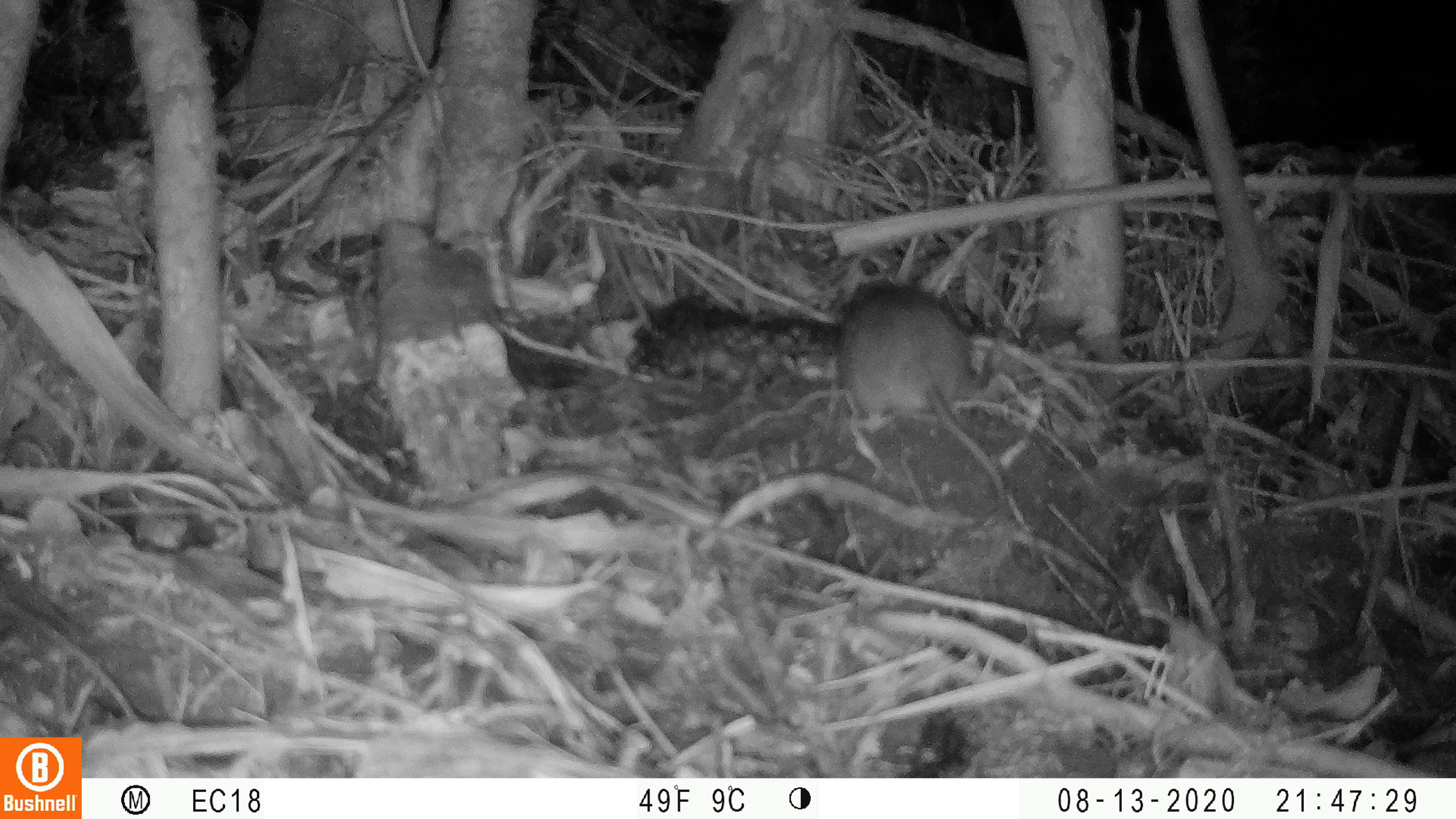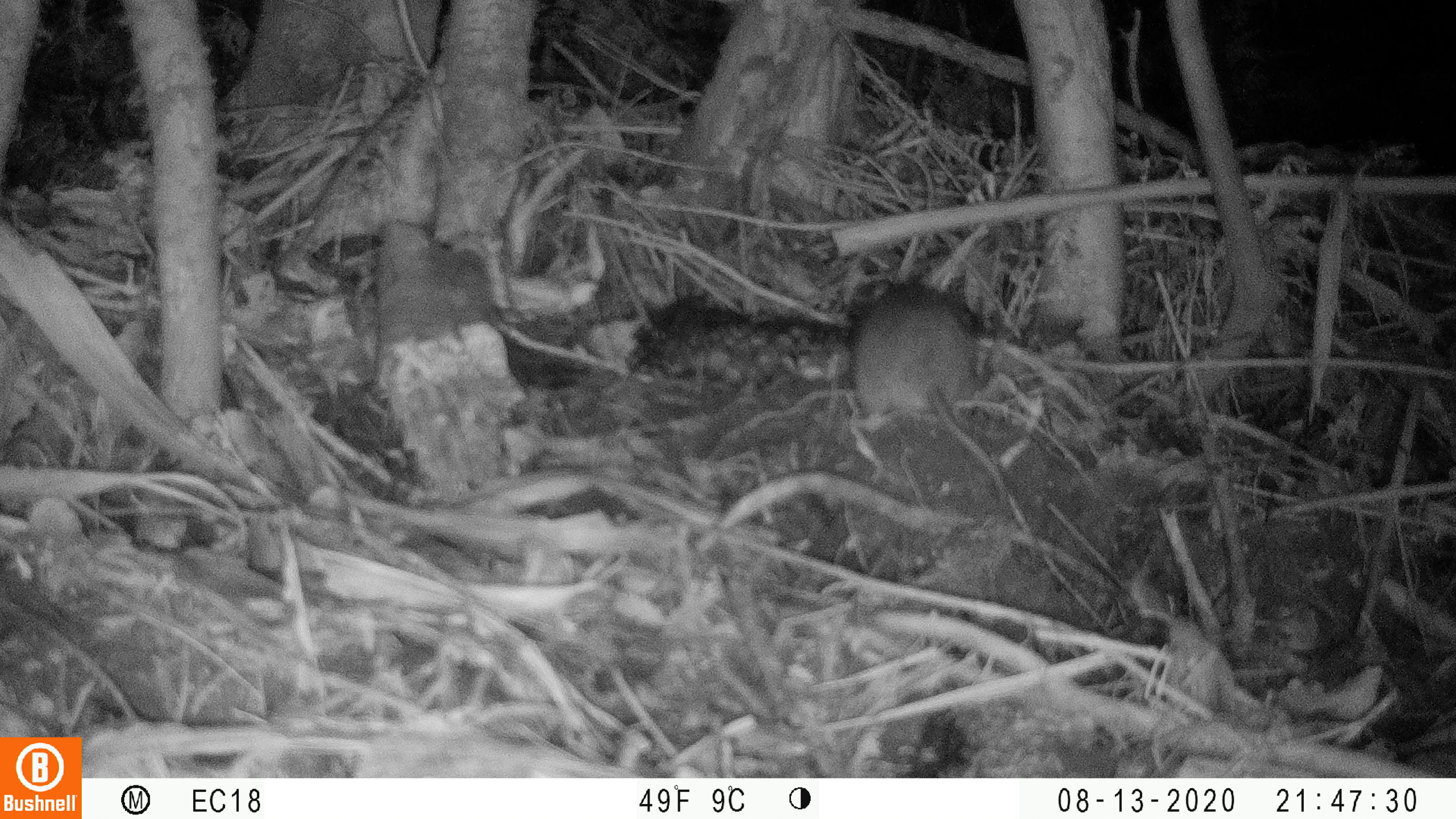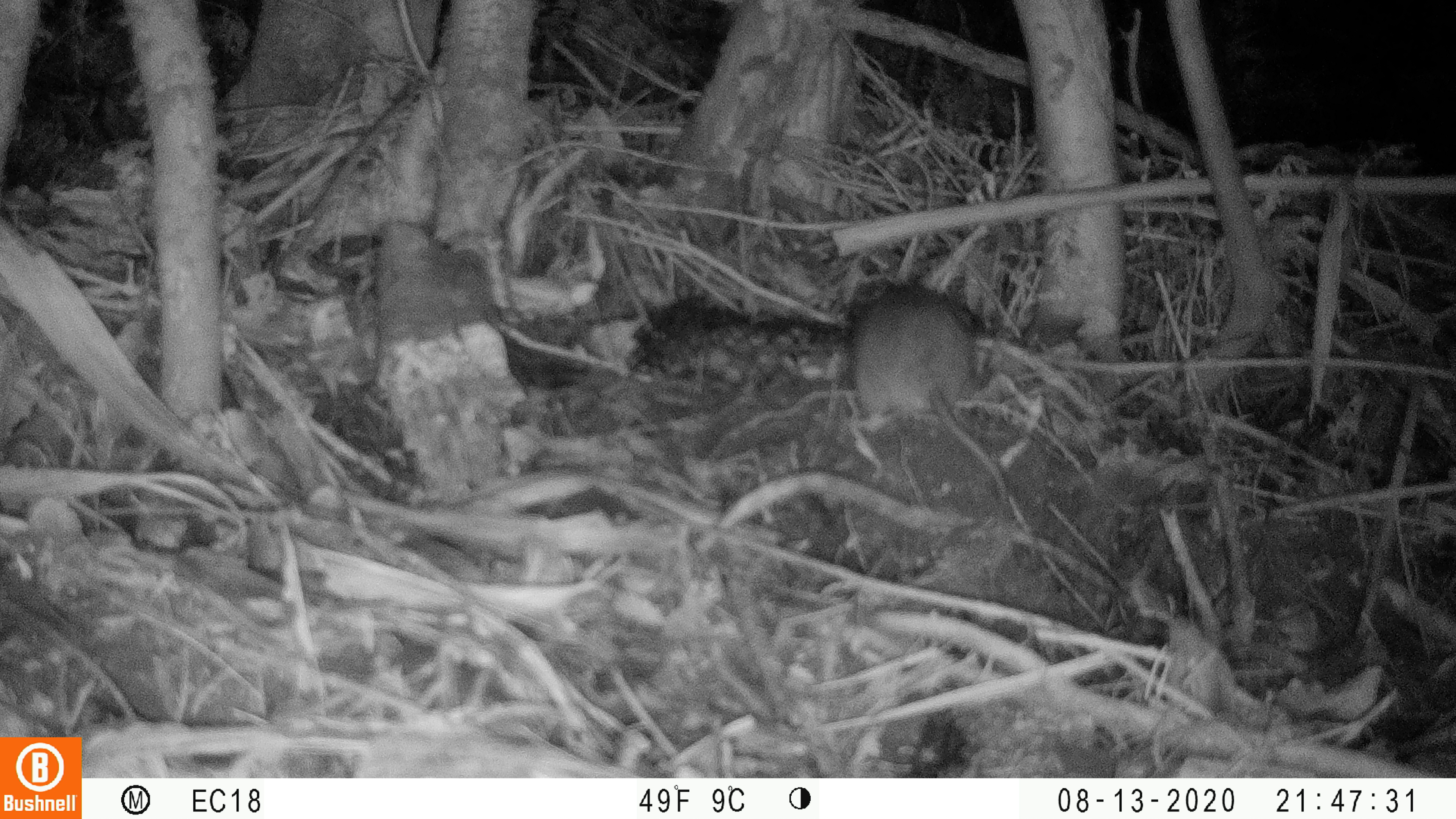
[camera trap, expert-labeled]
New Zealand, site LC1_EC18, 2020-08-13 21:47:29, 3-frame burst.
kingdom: Animalia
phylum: Chordata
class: Mammalia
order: Rodentia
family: Muridae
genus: Rattus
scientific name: Rattus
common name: rat